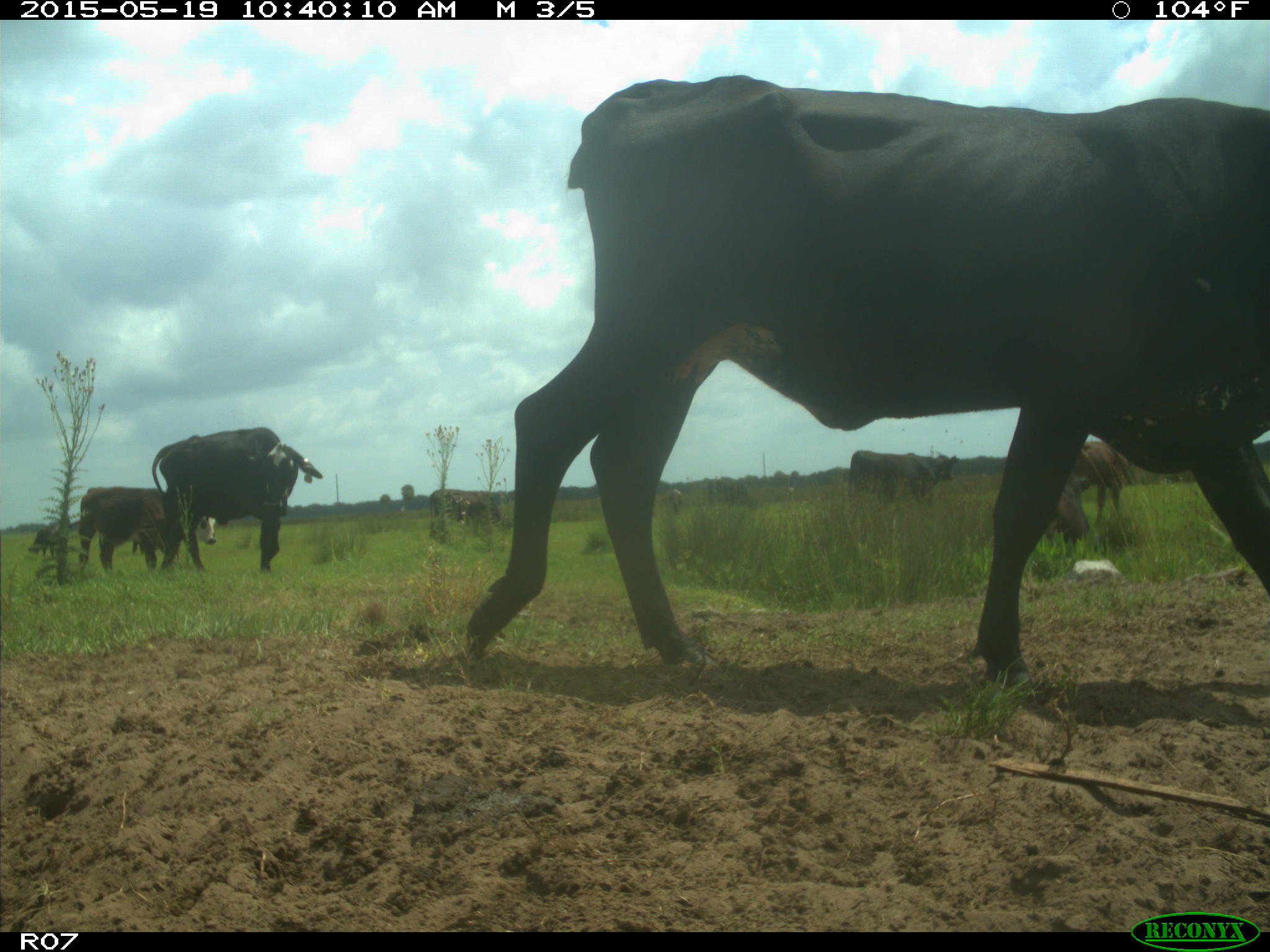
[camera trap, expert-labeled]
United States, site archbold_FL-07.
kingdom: Animalia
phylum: Chordata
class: Mammalia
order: Artiodactyla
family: Bovidae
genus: Bos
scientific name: Bos taurus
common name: domestic cow